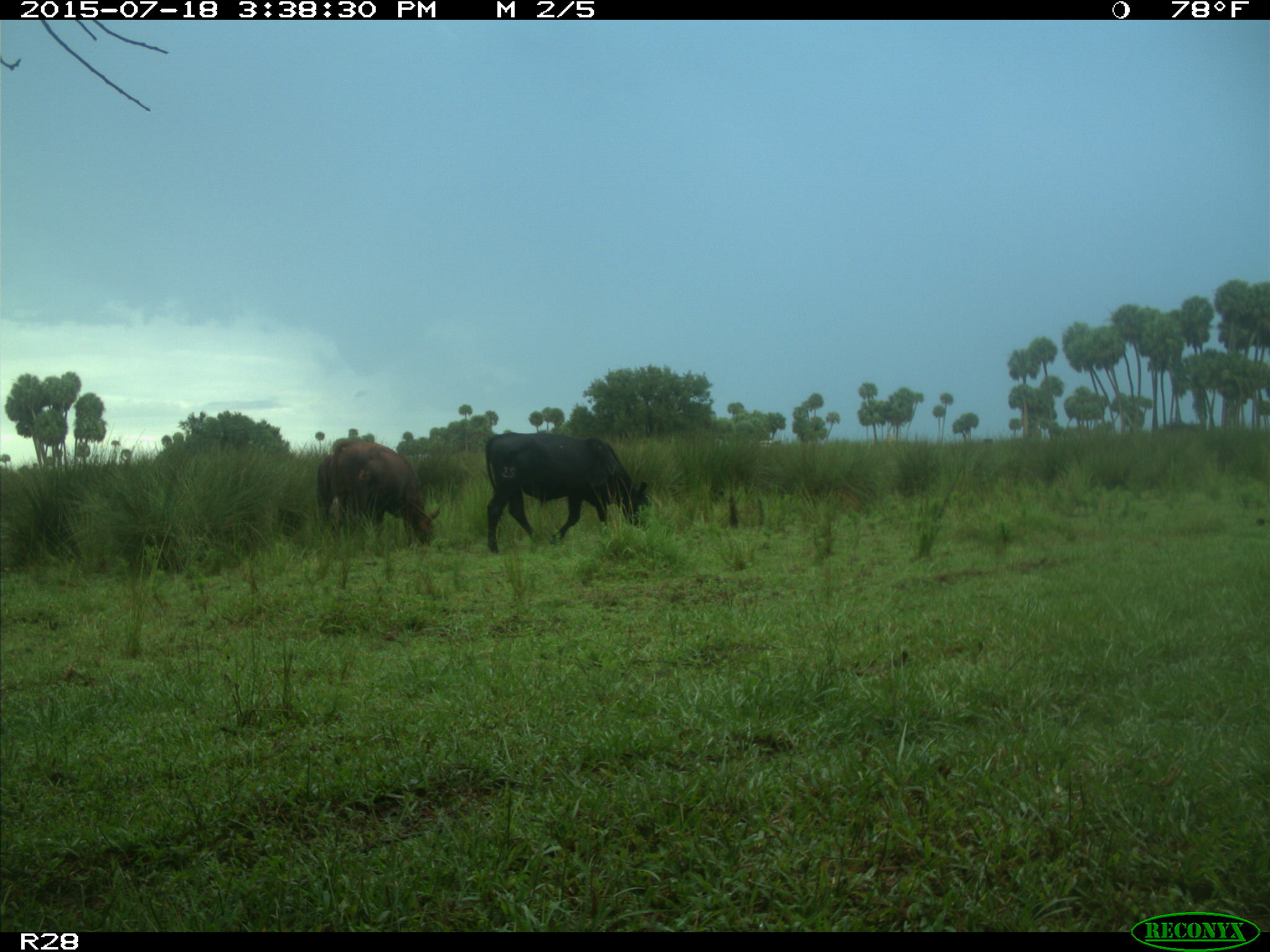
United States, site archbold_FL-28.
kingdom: Animalia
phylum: Chordata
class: Mammalia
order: Artiodactyla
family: Bovidae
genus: Bos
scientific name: Bos taurus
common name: domestic cow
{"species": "Bos taurus (domestic cow)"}